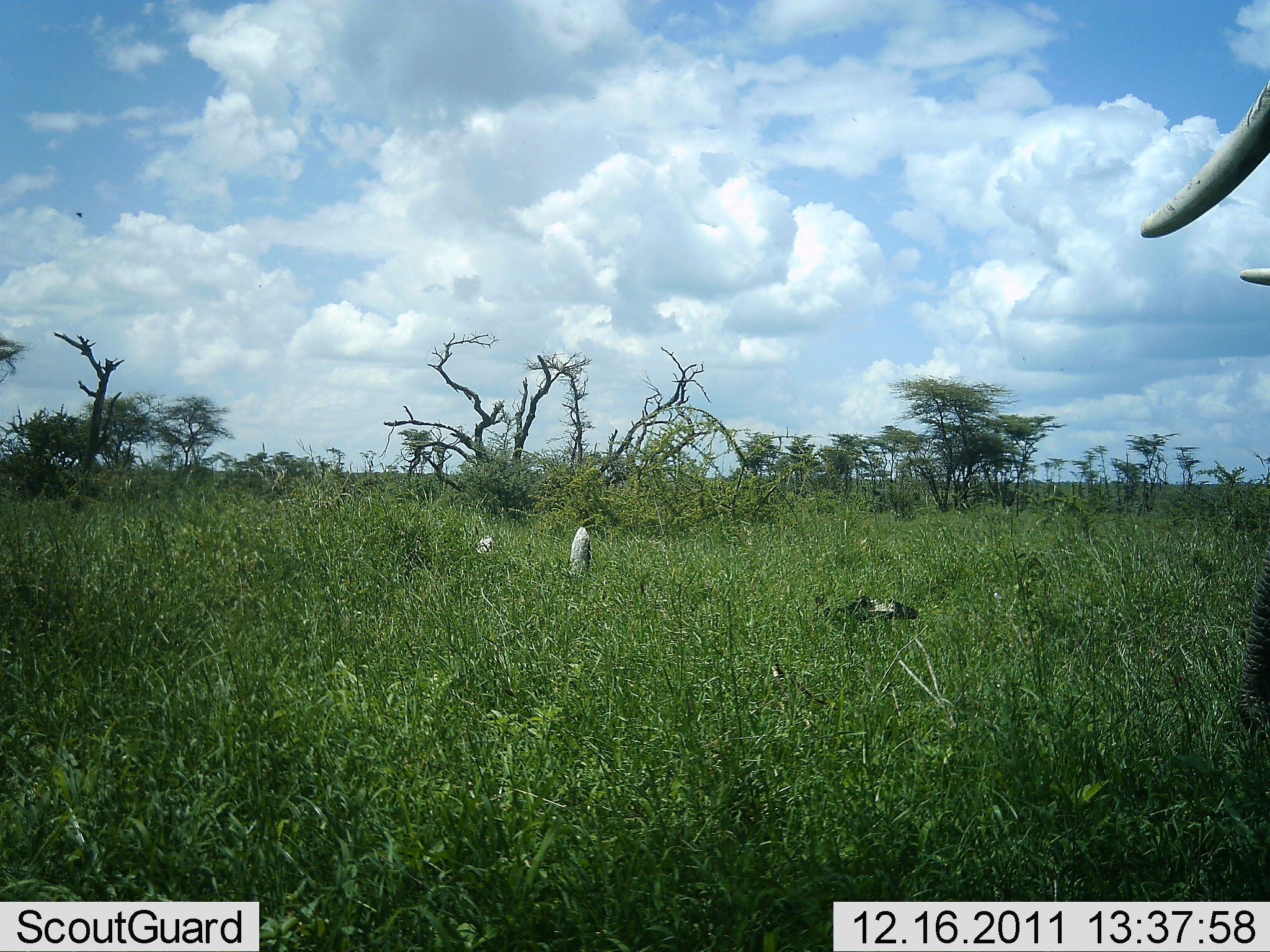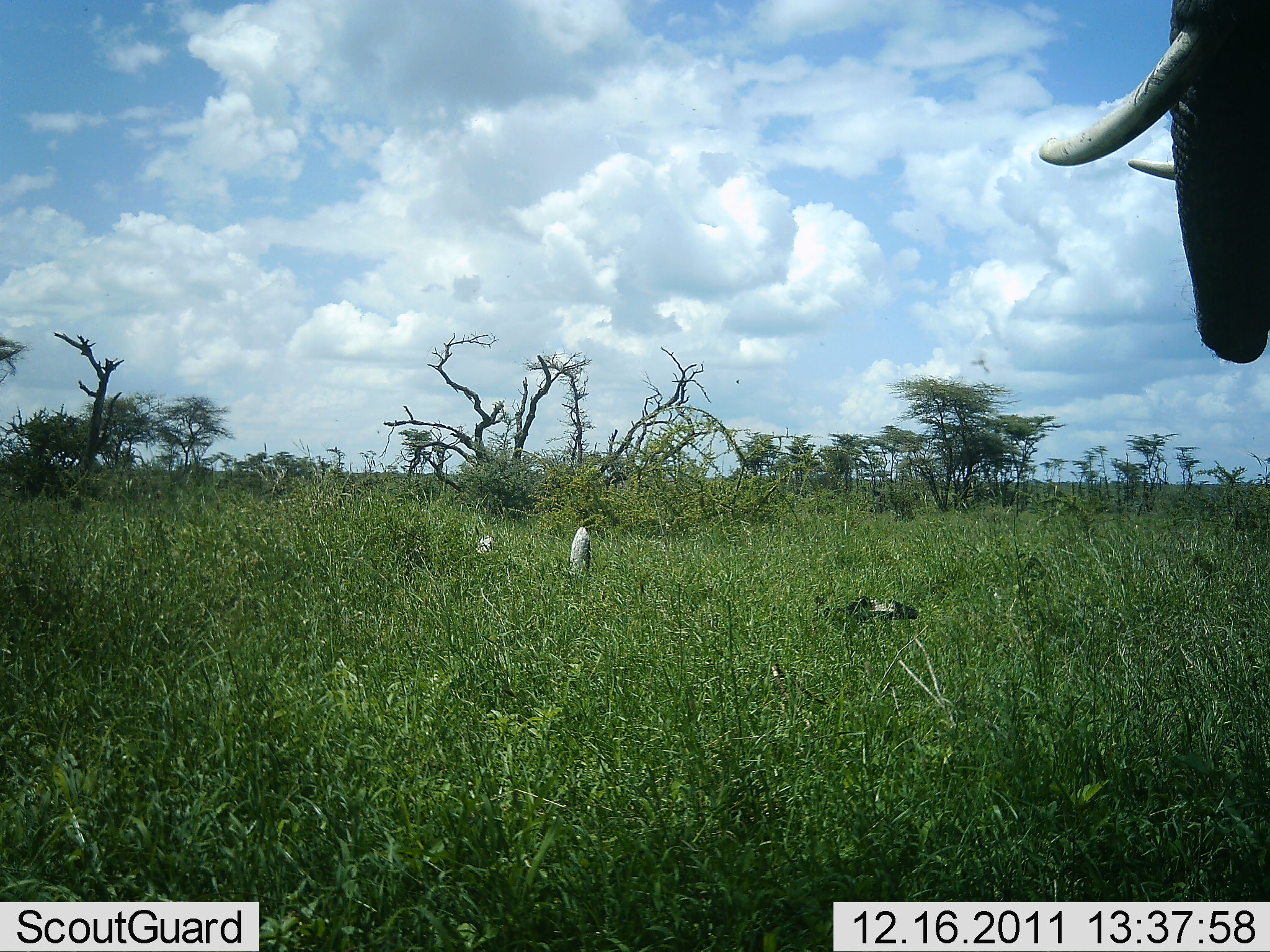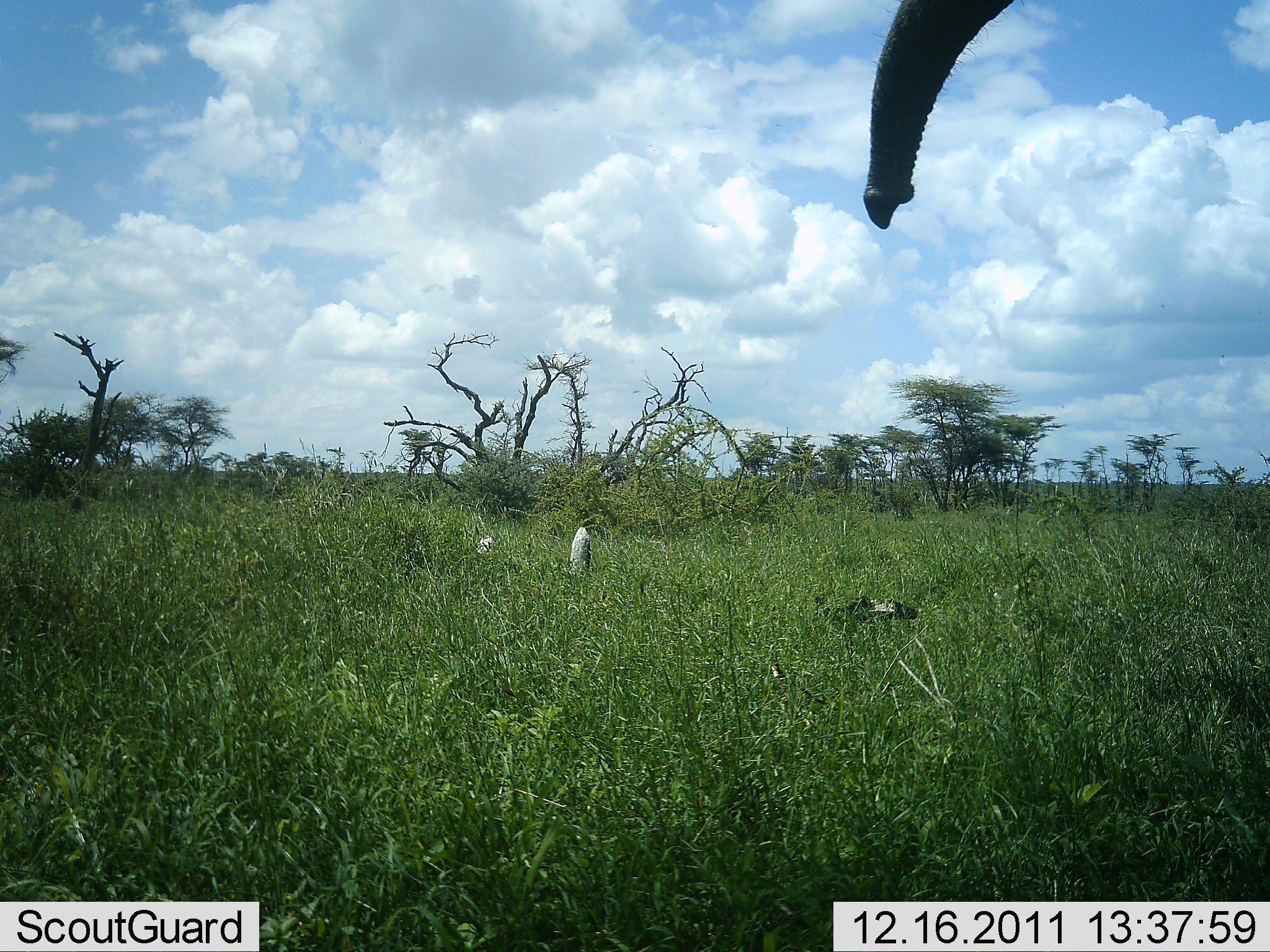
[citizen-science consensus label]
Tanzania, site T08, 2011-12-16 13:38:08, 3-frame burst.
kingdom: Animalia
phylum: Chordata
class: Mammalia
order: Proboscidea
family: Elephantidae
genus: Loxodonta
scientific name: Loxodonta africana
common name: african bush elephant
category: elephant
Elephant (african bush elephant) (Loxodonta africana), count 1. Behavior (volunteer vote fractions): standing 50%, resting 0%, moving 56%, interacting 0%. Young present (vote fraction): 0%. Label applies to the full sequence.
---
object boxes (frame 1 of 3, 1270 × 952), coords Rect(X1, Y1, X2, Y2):
animal: Rect(1133, 83, 1270, 749)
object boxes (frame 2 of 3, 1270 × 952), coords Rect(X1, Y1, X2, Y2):
animal: Rect(1037, 0, 1270, 367)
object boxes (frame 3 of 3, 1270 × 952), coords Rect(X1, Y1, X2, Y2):
animal: Rect(838, 0, 1012, 230)